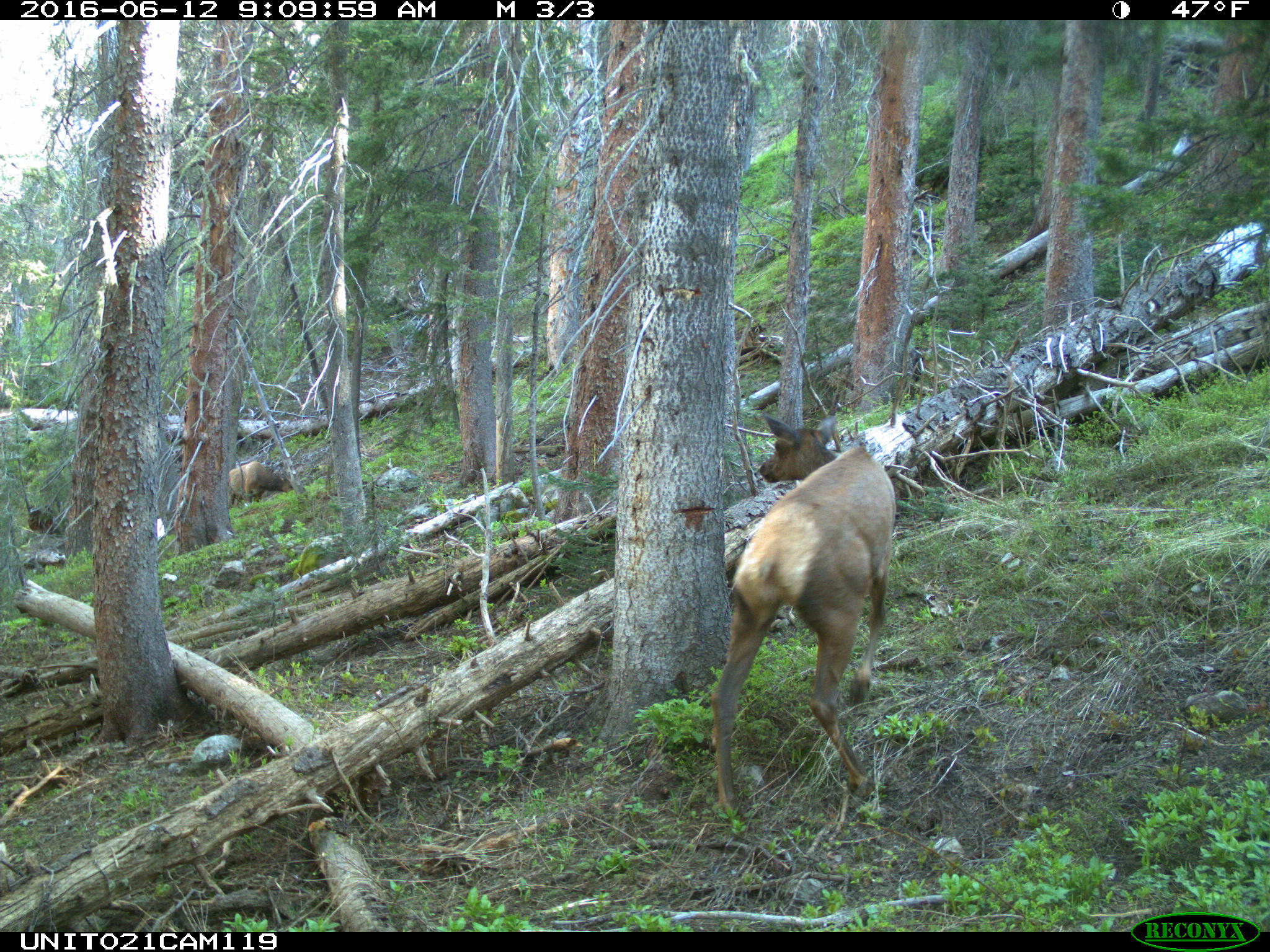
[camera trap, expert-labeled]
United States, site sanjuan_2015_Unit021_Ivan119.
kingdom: Animalia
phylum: Chordata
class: Mammalia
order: Artiodactyla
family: Cervidae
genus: Cervus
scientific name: Cervus elaphus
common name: red deer